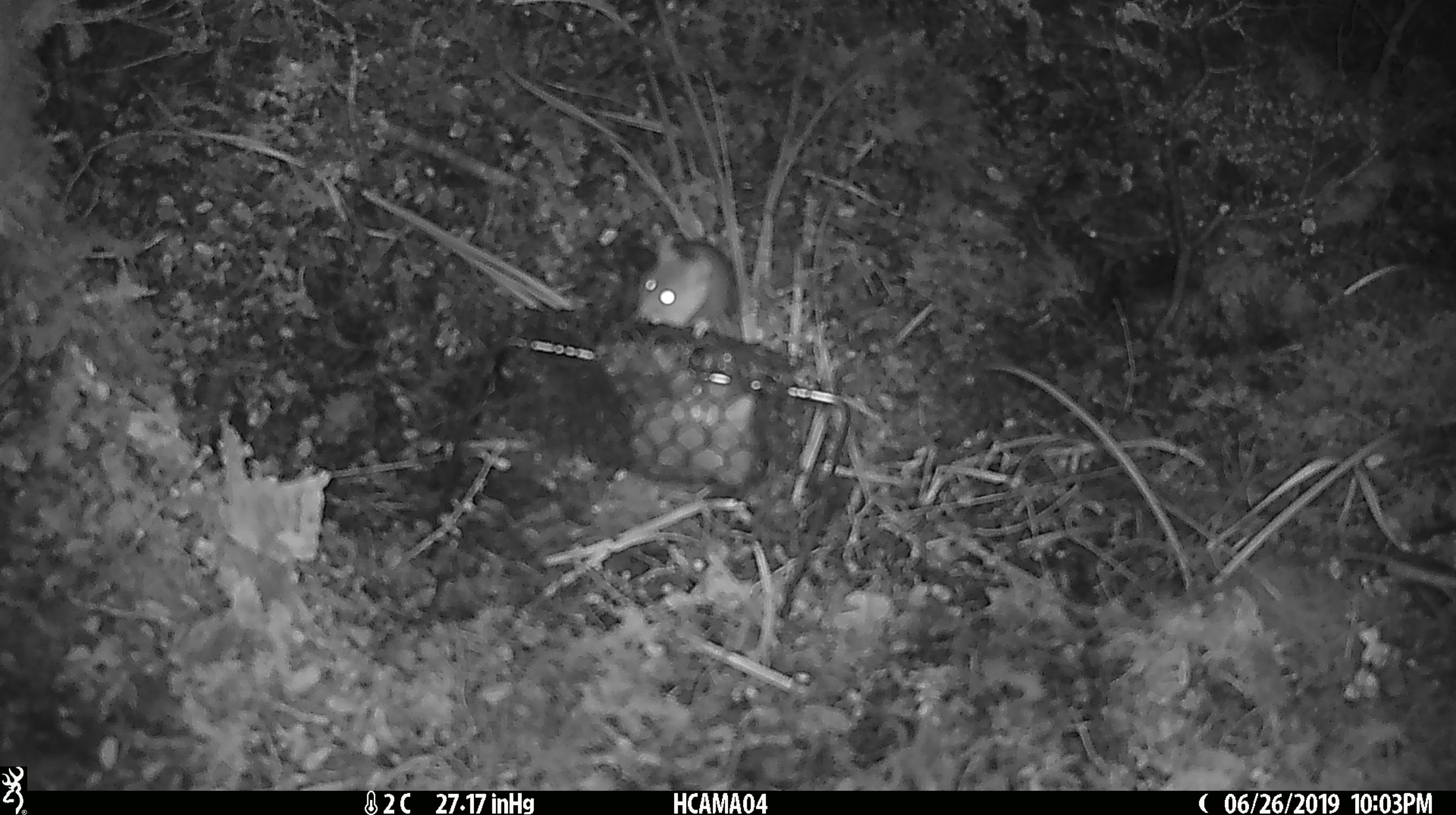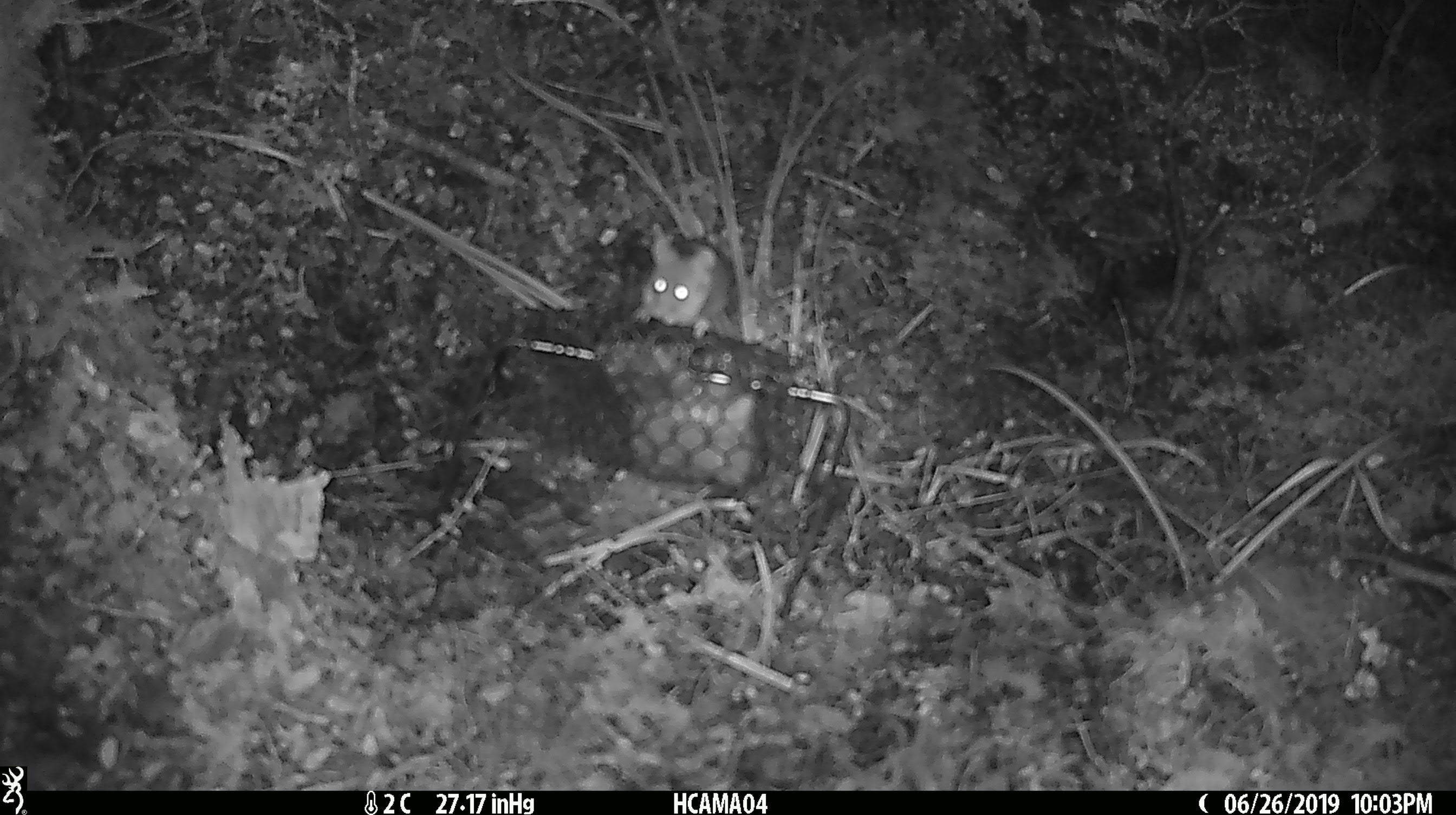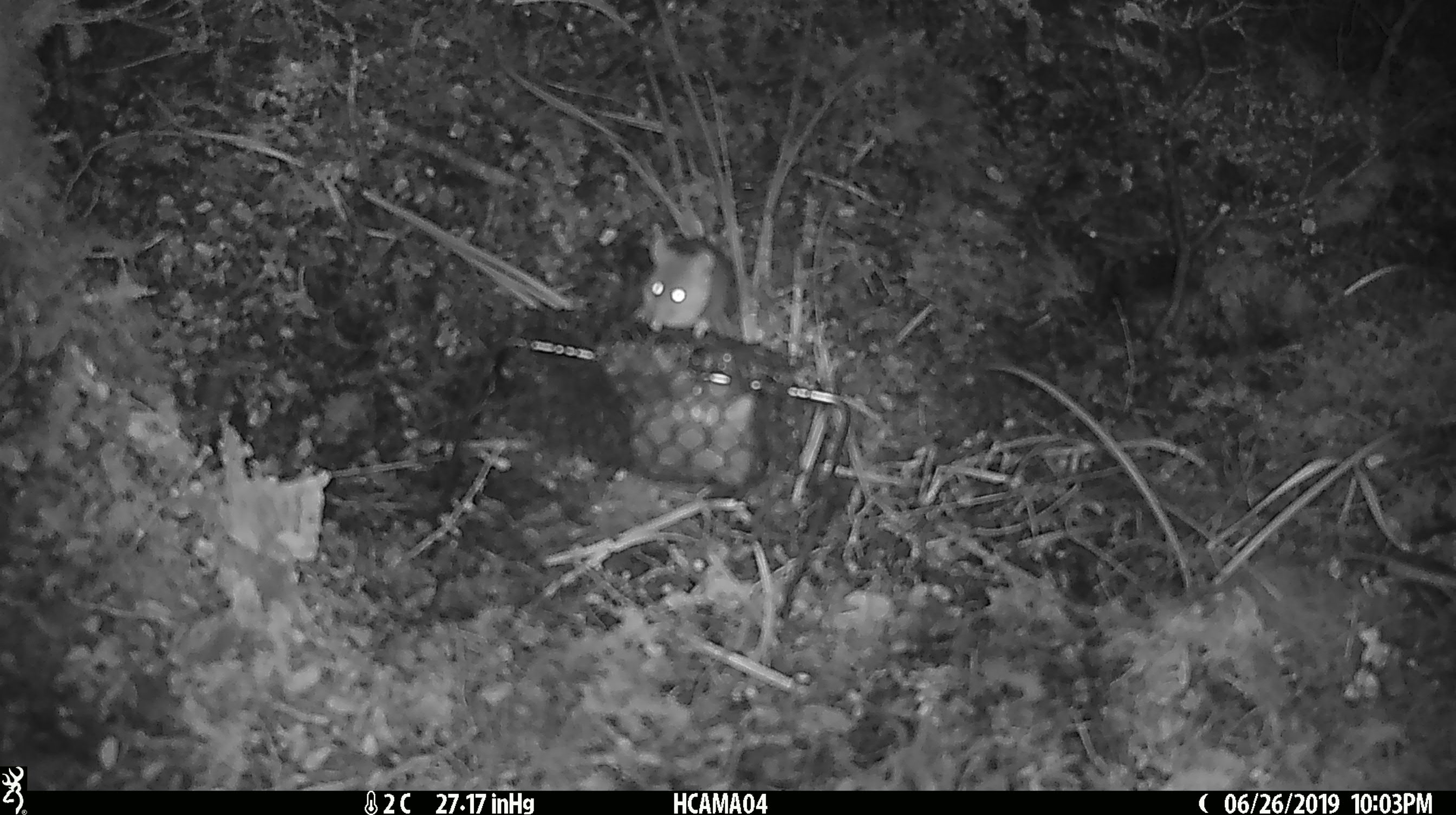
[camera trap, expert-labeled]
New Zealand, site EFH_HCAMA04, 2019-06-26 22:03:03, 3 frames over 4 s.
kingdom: Animalia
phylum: Chordata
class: Mammalia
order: Rodentia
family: Muridae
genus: Mus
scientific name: Mus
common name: mouse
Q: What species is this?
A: Mouse (Mus).